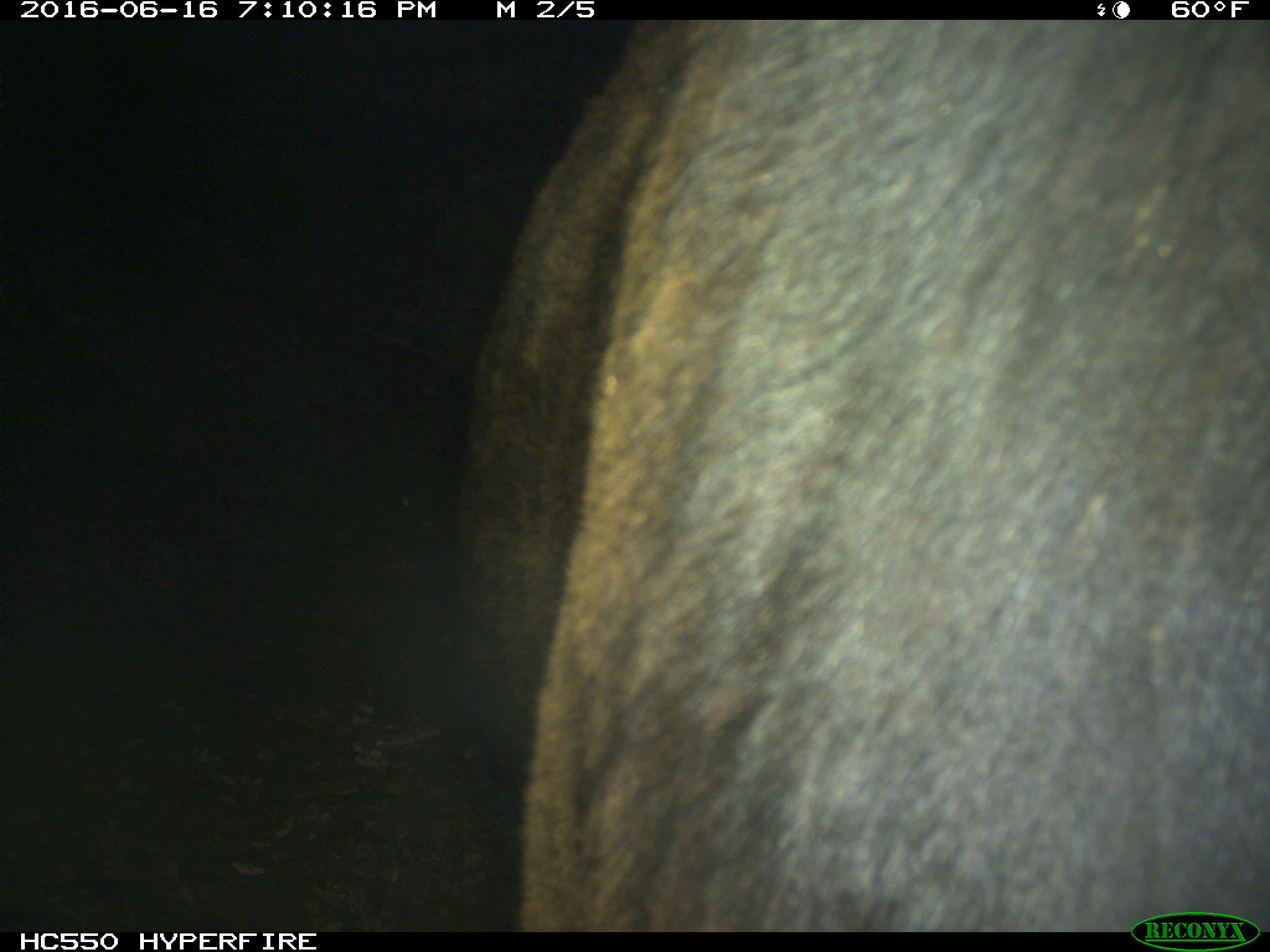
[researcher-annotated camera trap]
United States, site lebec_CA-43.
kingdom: Animalia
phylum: Chordata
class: Mammalia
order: Artiodactyla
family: Bovidae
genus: Bos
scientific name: Bos taurus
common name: domestic cow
Bos taurus (domestic cow).